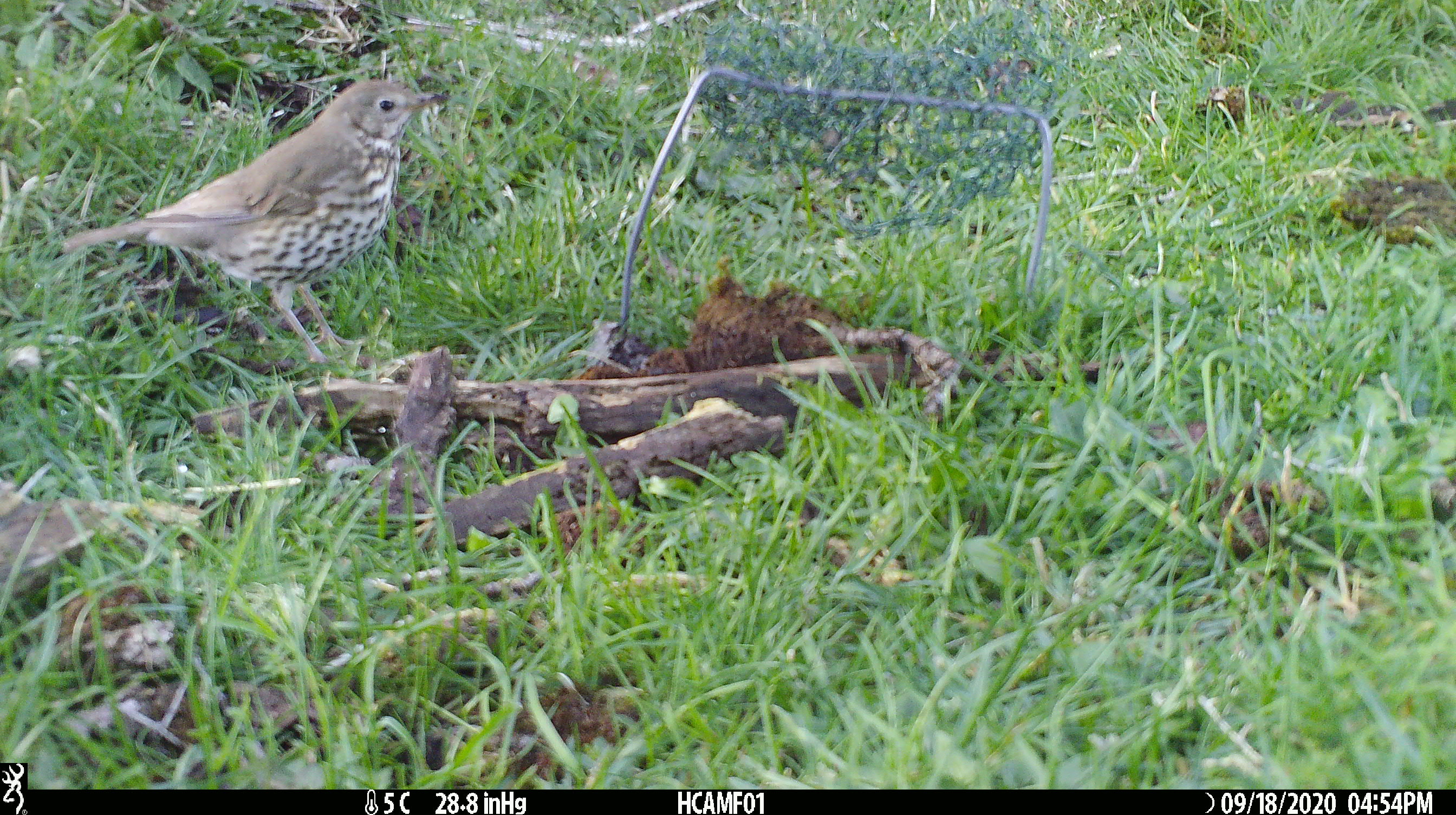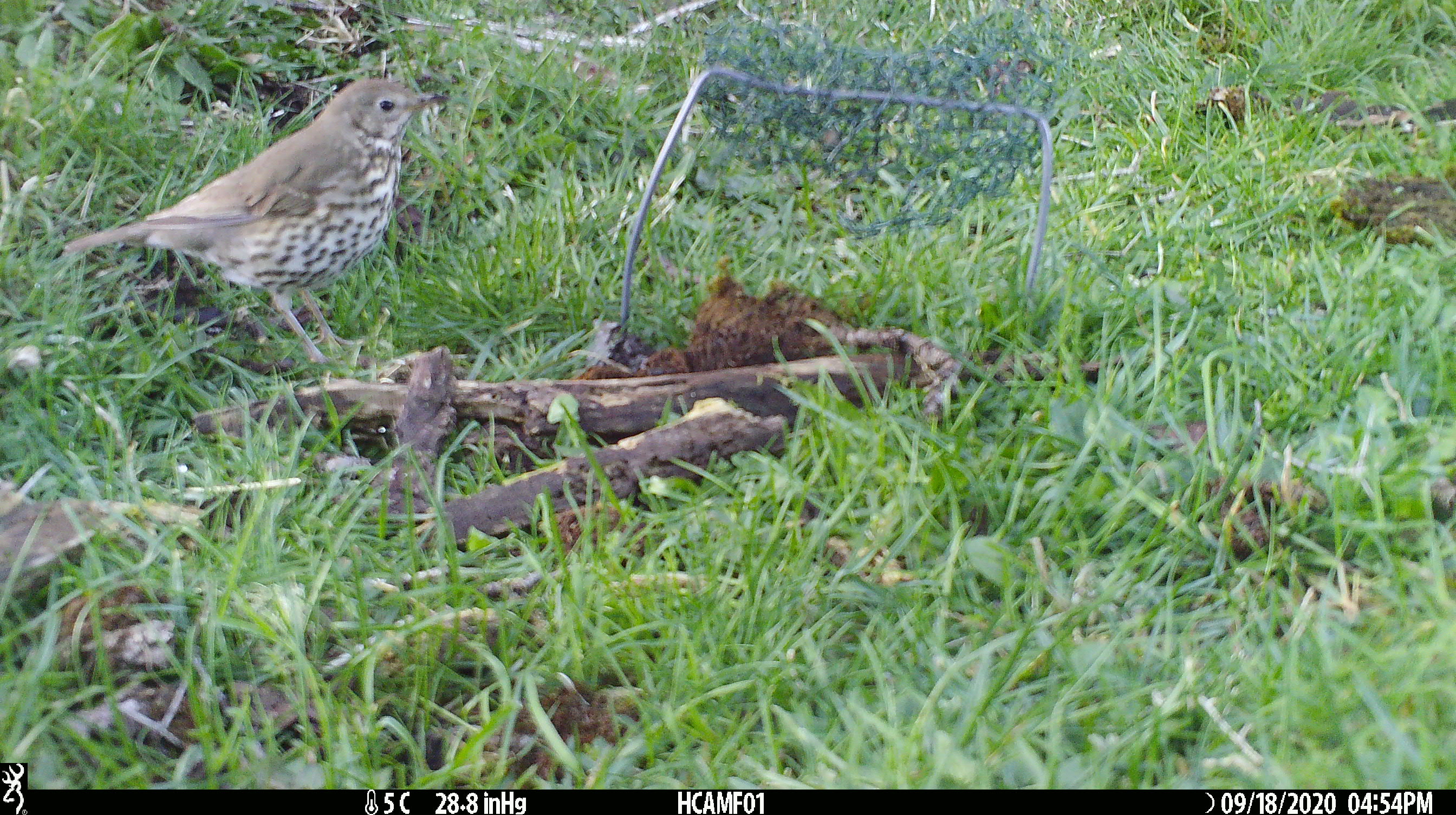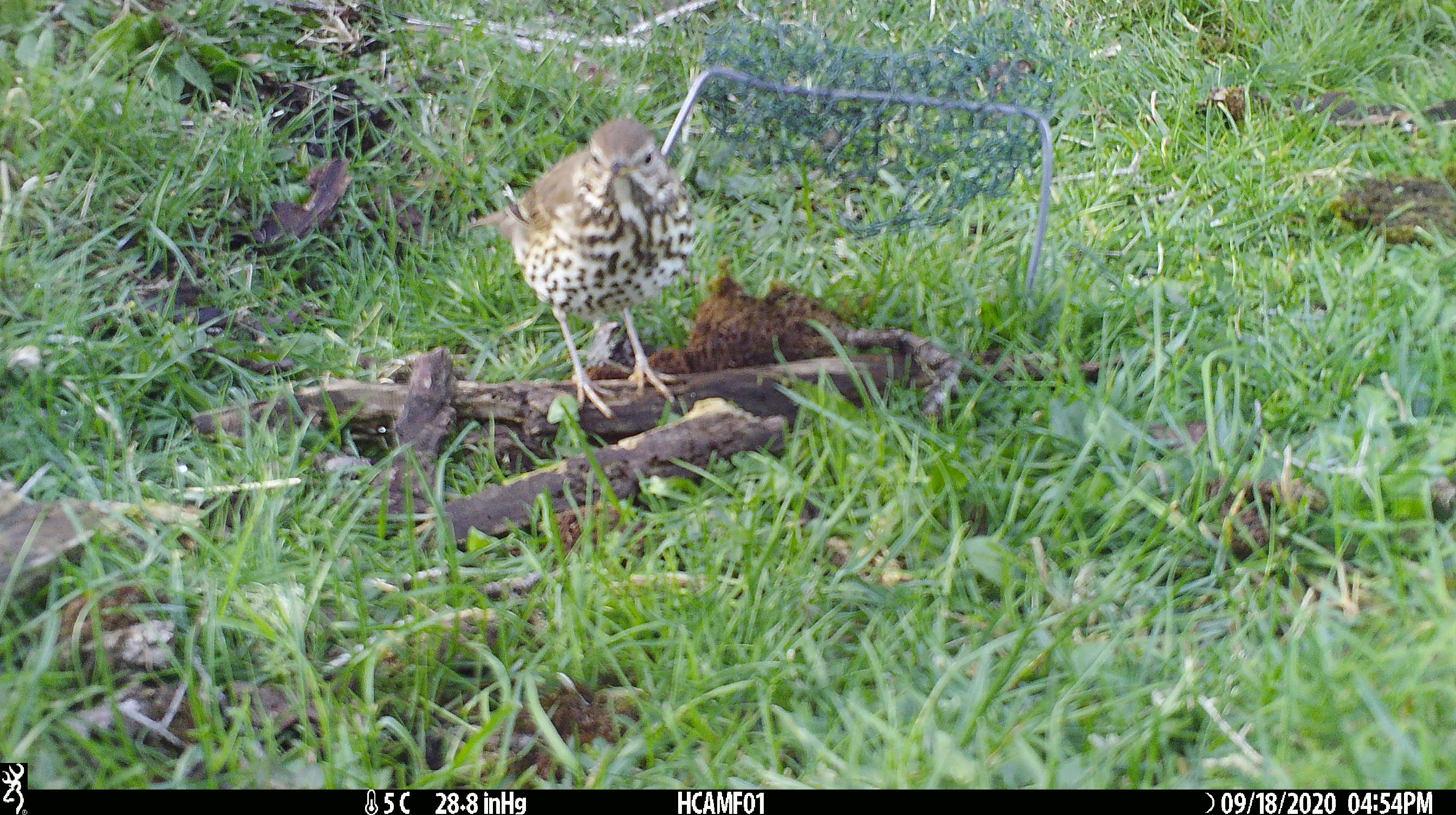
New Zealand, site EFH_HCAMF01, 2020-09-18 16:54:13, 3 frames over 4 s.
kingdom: Animalia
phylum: Chordata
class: Aves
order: Passeriformes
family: Turdidae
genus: Turdus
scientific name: Turdus philomelos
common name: song thrush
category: thrush